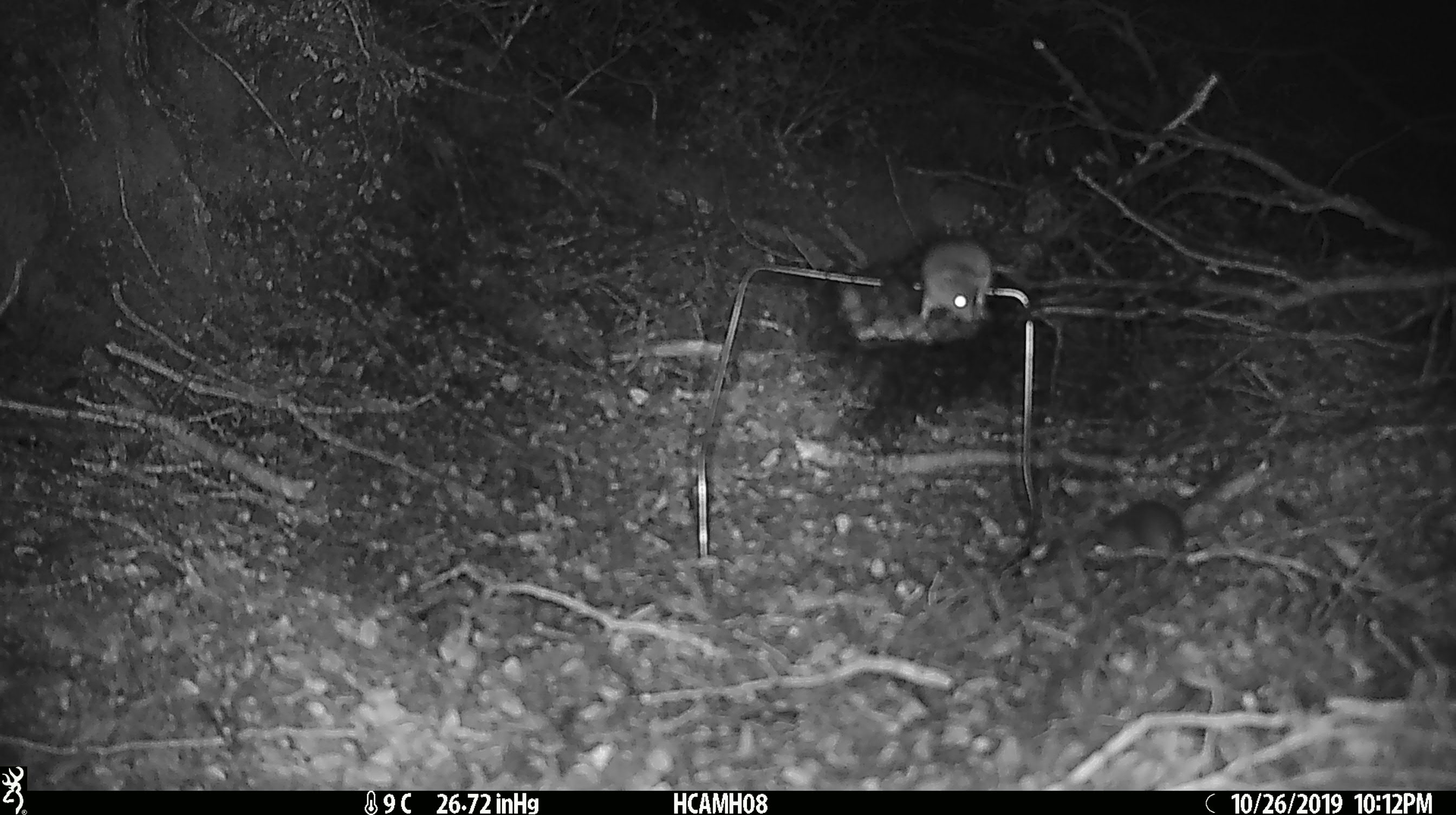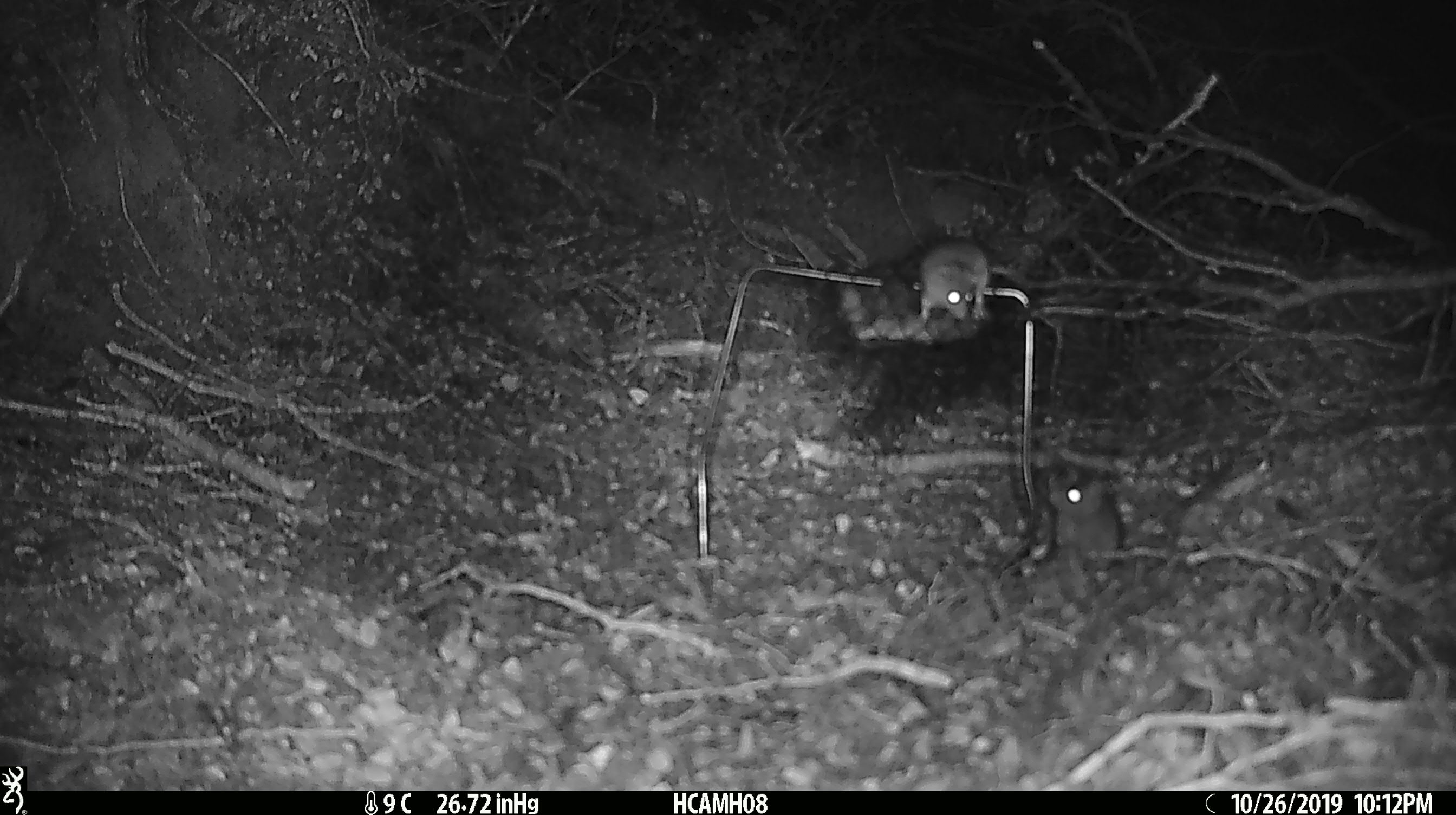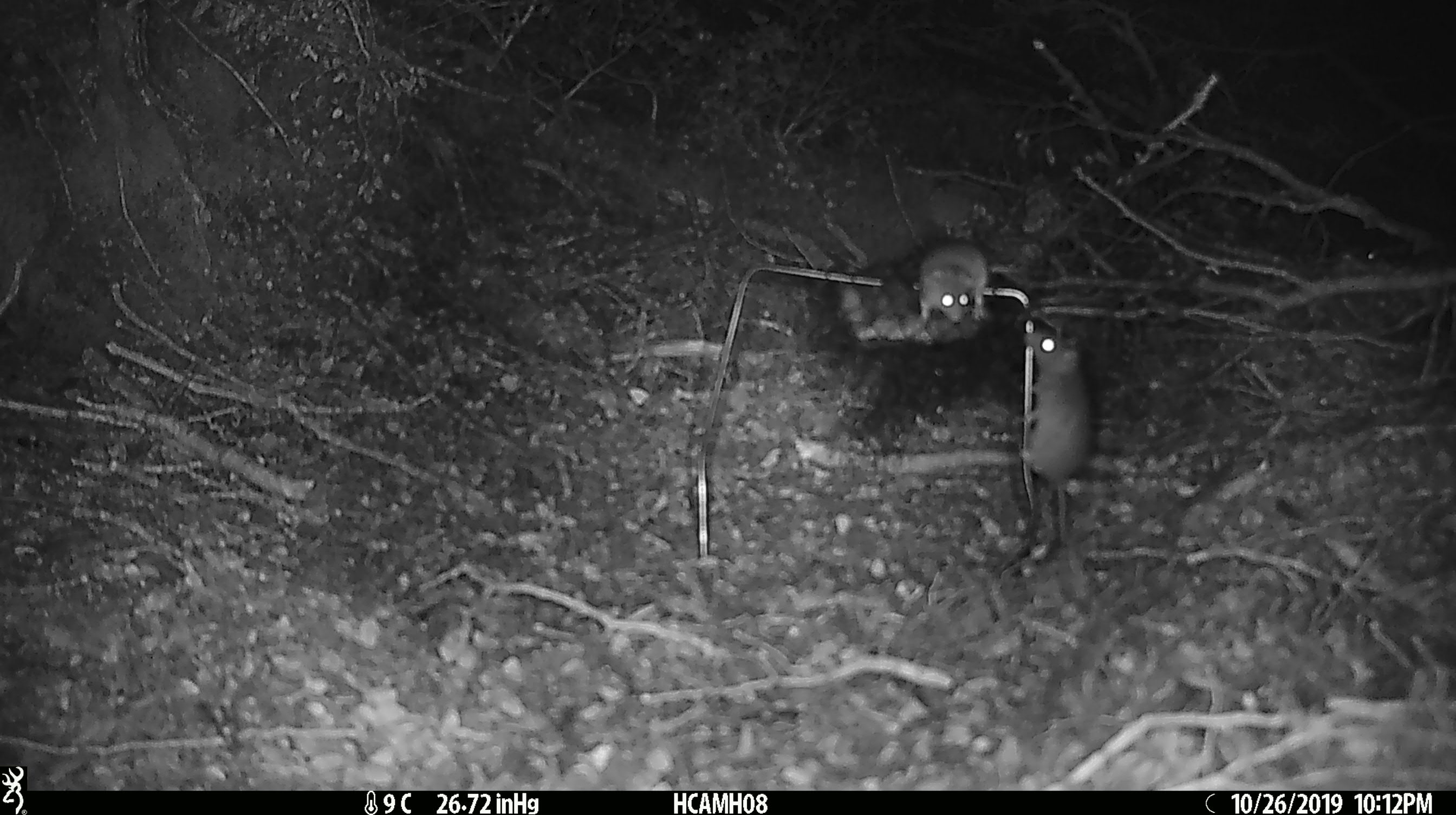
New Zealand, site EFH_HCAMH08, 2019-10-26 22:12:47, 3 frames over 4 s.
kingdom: Animalia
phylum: Chordata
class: Mammalia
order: Rodentia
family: Muridae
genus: Mus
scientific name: Mus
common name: mouse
Mouse (Mus).